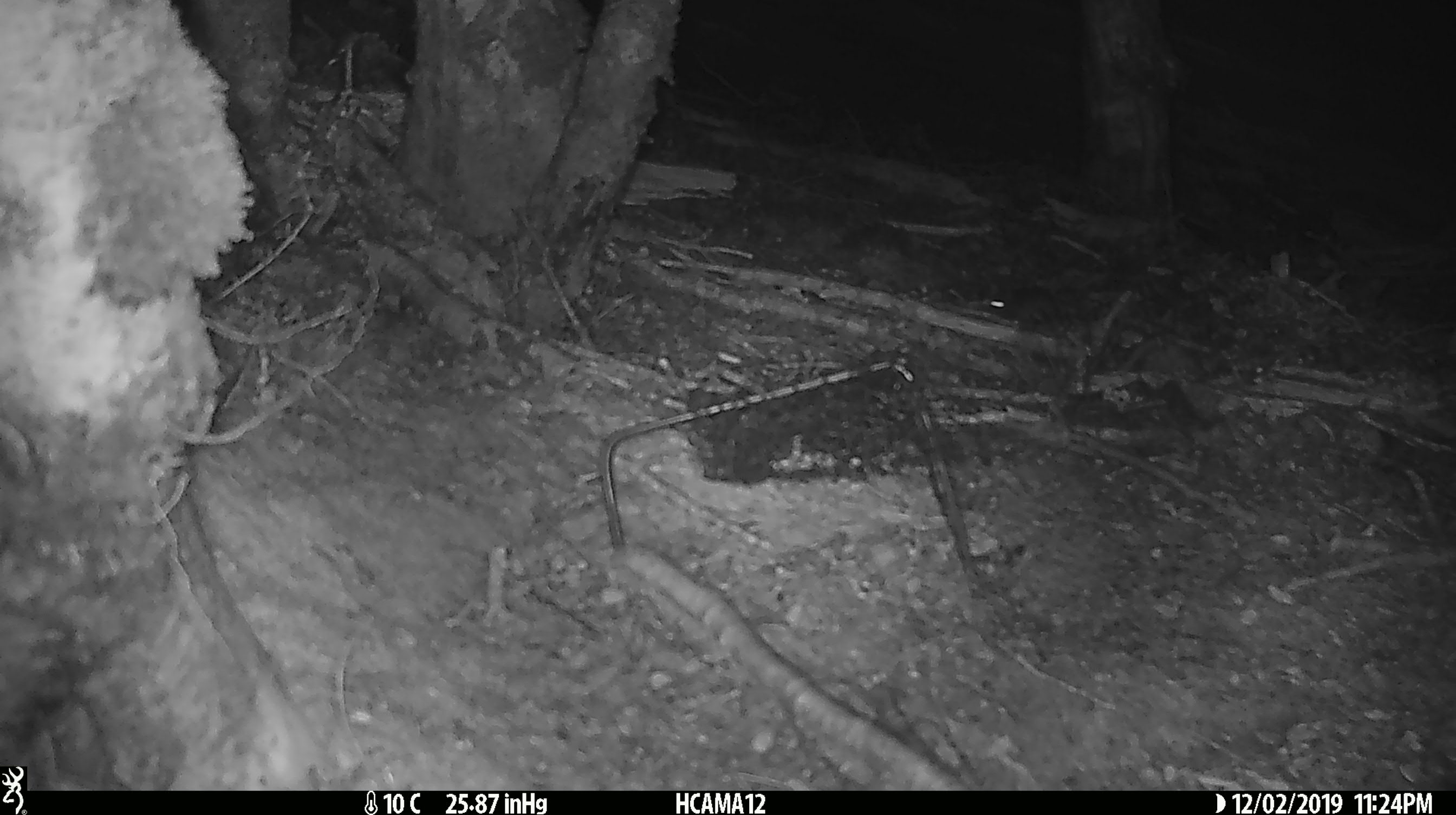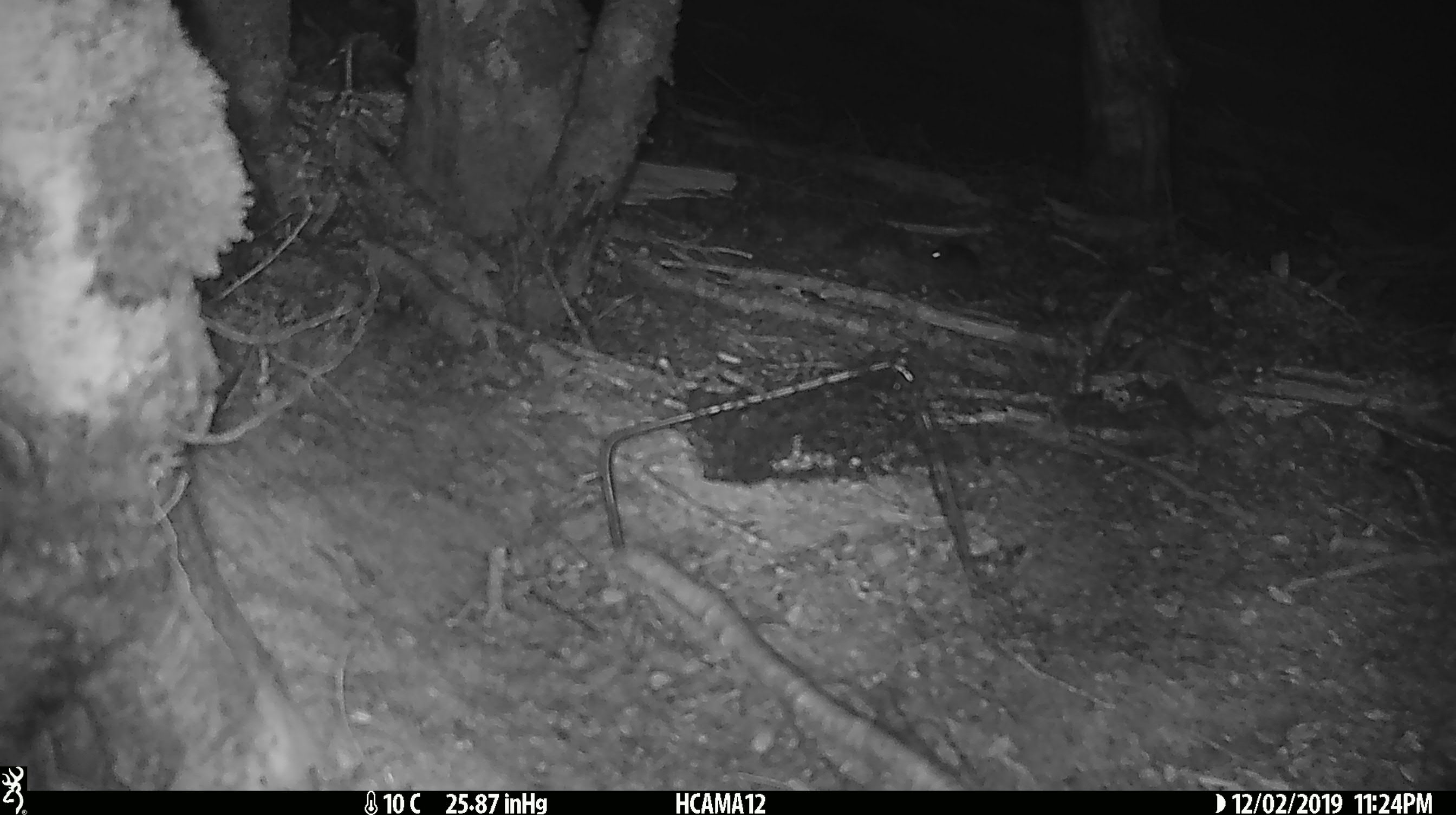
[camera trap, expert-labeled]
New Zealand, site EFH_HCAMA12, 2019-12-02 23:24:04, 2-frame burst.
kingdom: Animalia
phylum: Chordata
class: Mammalia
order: Rodentia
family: Muridae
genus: Mus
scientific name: Mus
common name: mouse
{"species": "mouse (Mus)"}